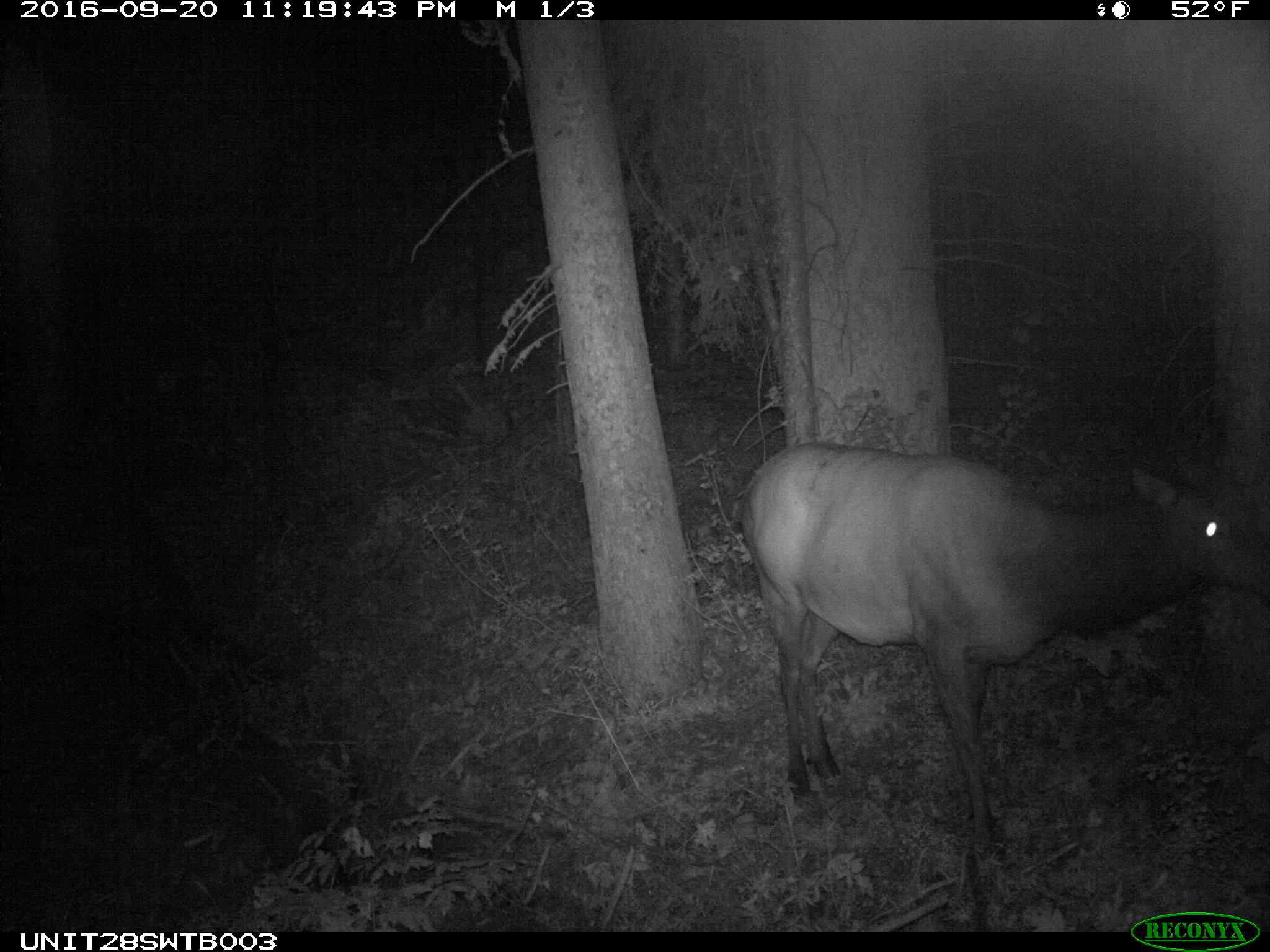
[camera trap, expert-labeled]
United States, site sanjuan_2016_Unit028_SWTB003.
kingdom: Animalia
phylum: Chordata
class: Mammalia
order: Artiodactyla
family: Cervidae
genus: Cervus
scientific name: Cervus elaphus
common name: red deer